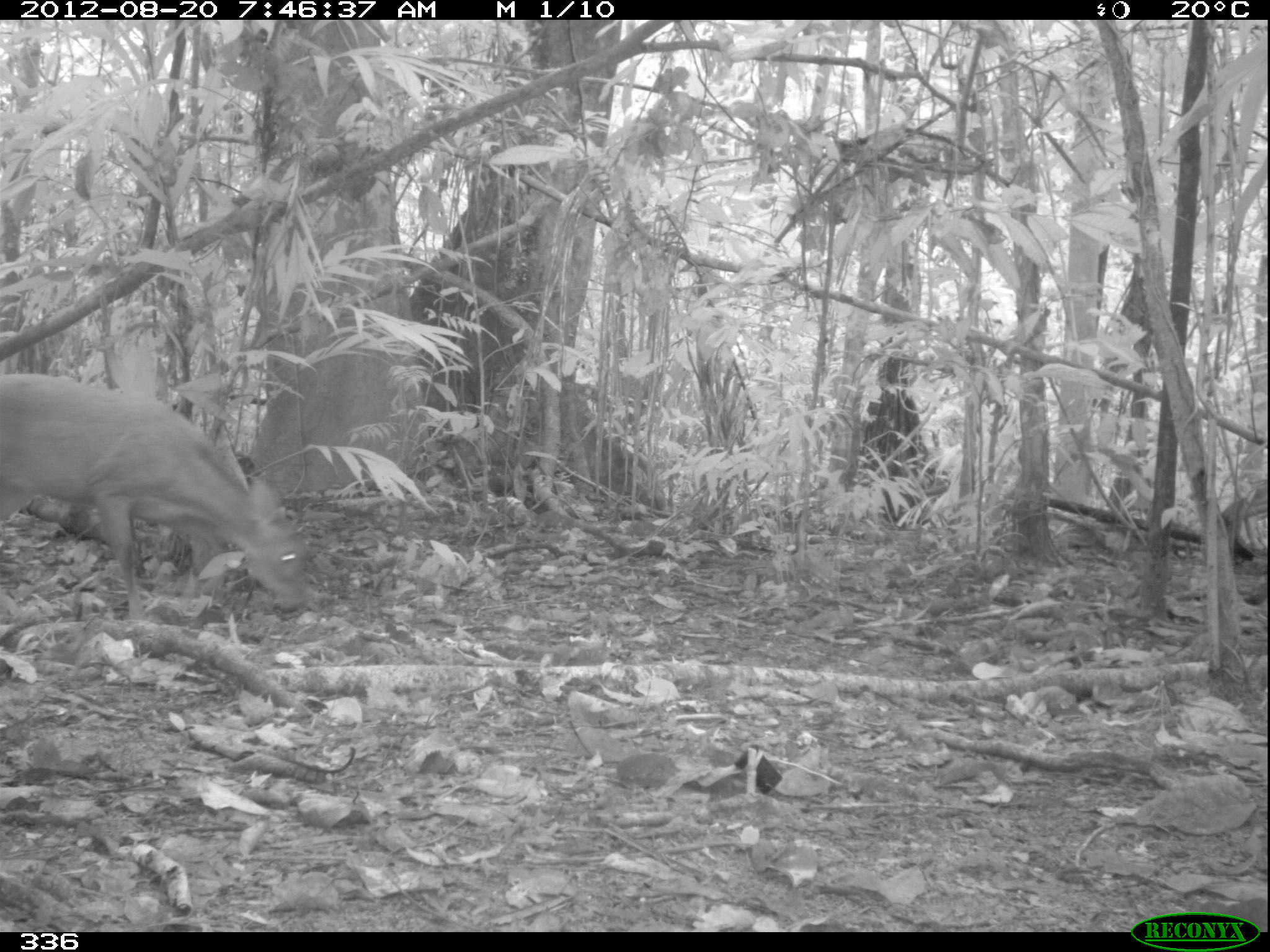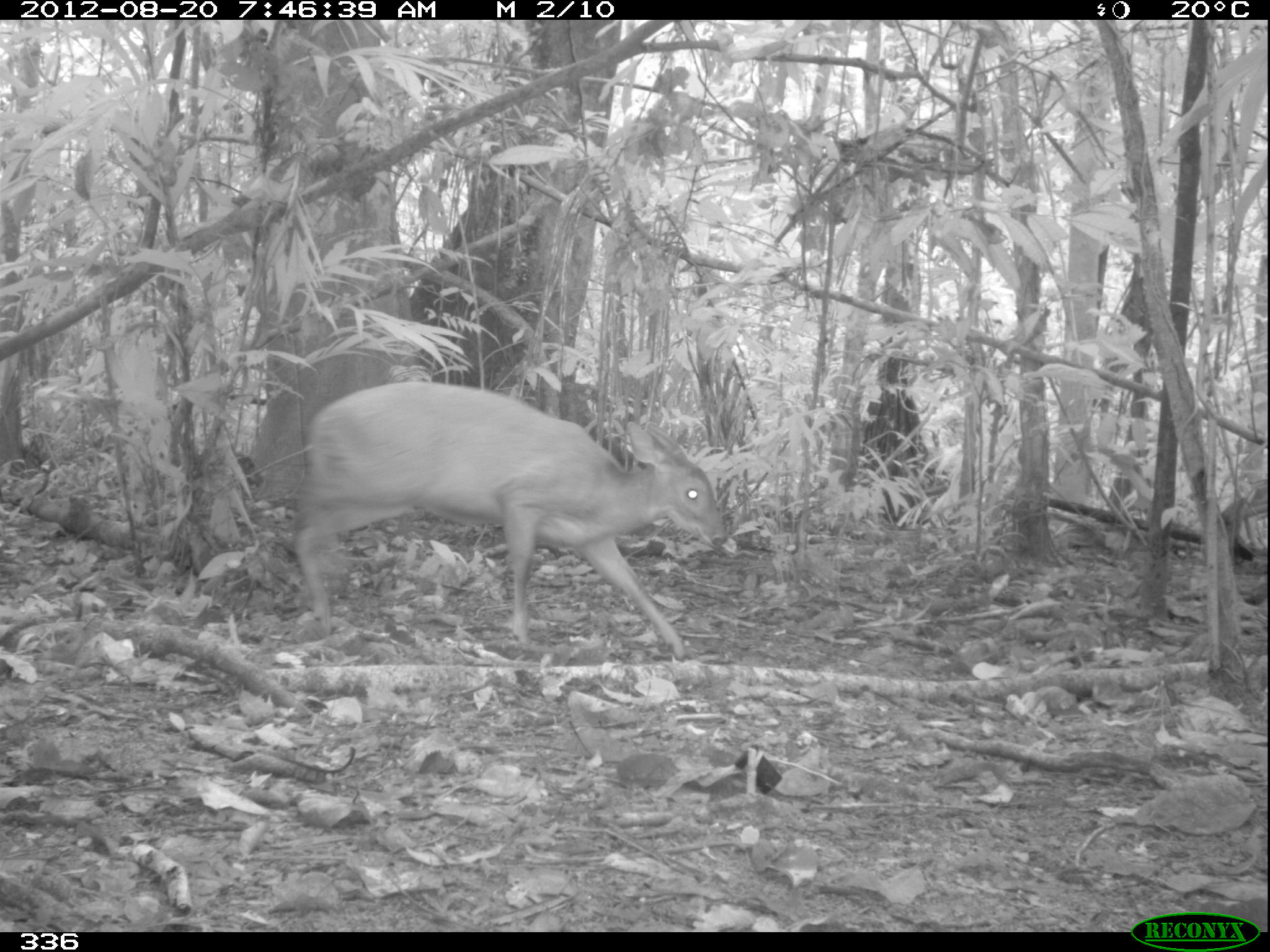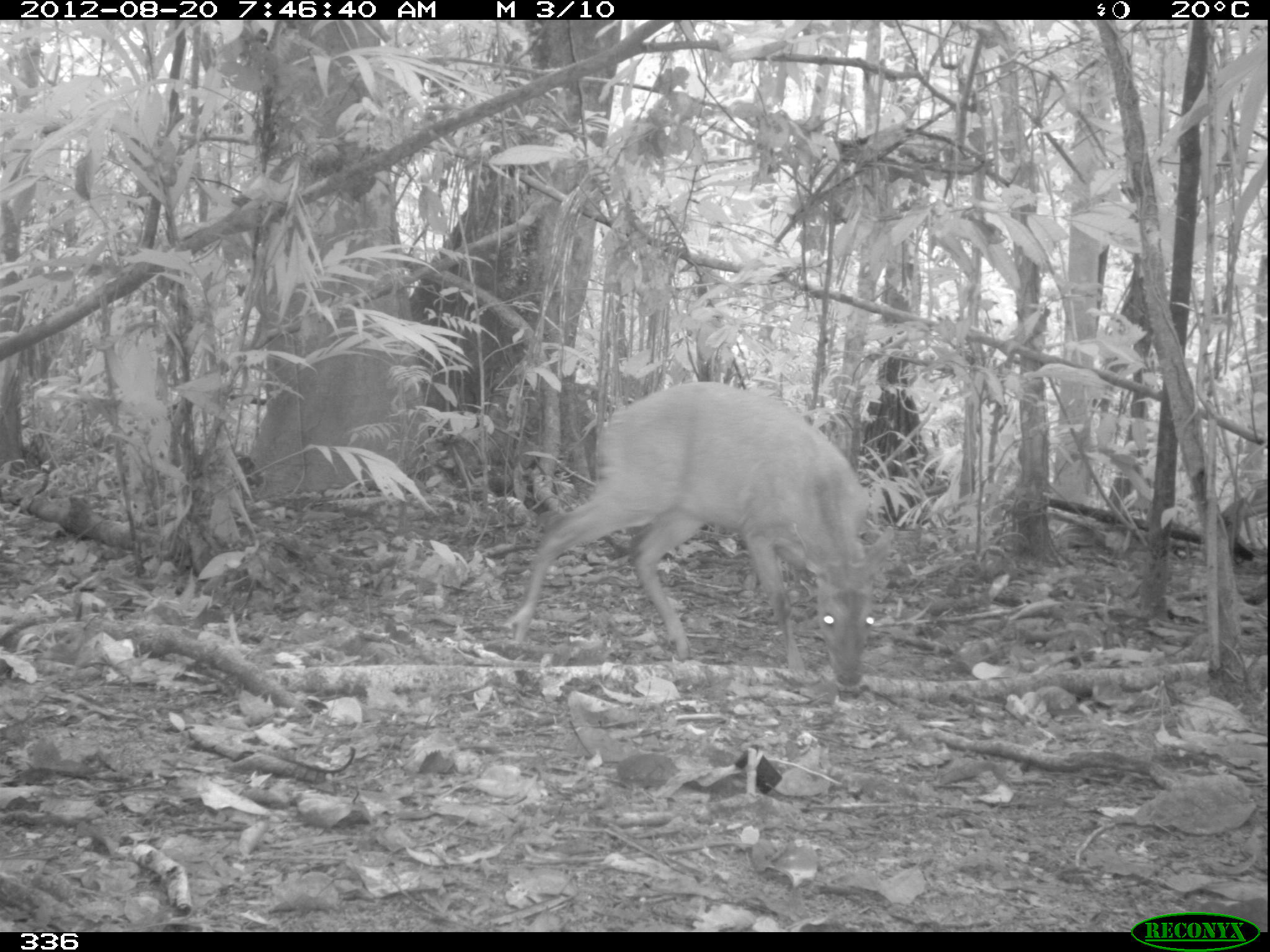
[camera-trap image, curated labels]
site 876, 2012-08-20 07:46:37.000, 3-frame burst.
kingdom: Animalia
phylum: Chordata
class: Mammalia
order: Artiodactyla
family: Cervidae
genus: Mazama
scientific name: Mazama americana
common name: red brocket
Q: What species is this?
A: Mazama americana (red brocket).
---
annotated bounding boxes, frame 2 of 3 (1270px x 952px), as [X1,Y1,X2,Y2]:
mazama americana: [288,379,729,659]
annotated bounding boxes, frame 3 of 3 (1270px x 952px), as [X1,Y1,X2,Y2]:
mazama americana: [504,377,896,687]